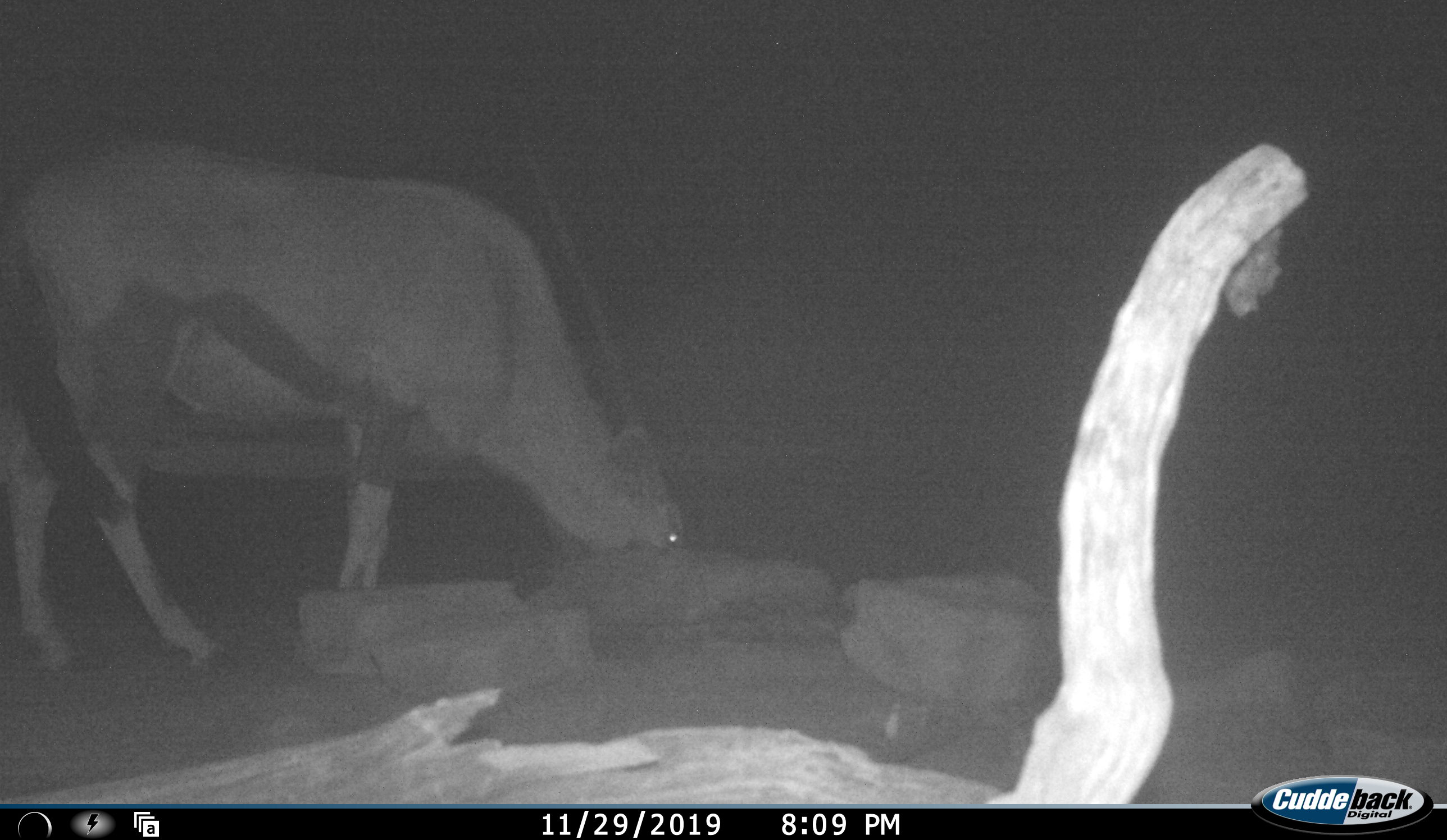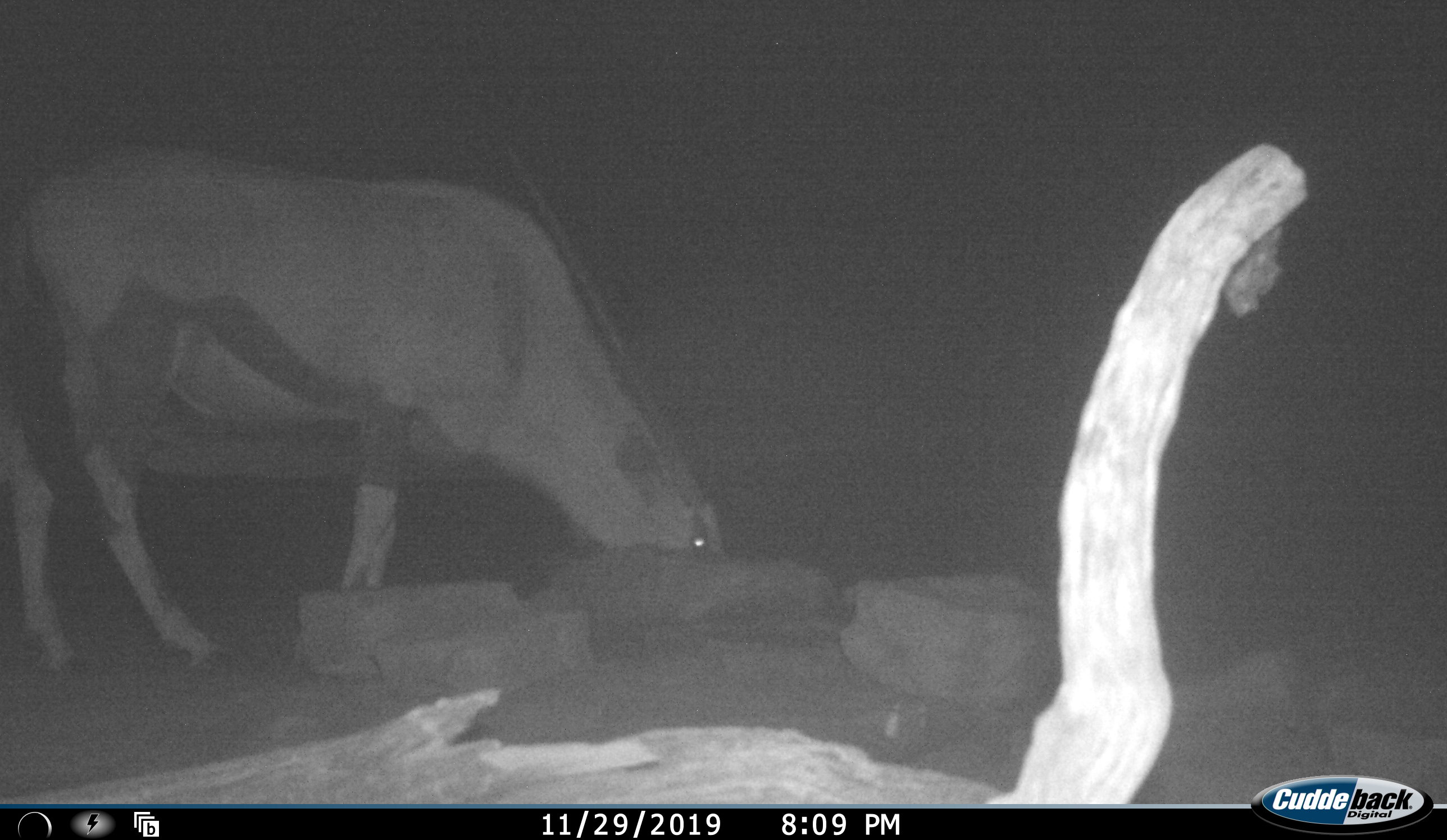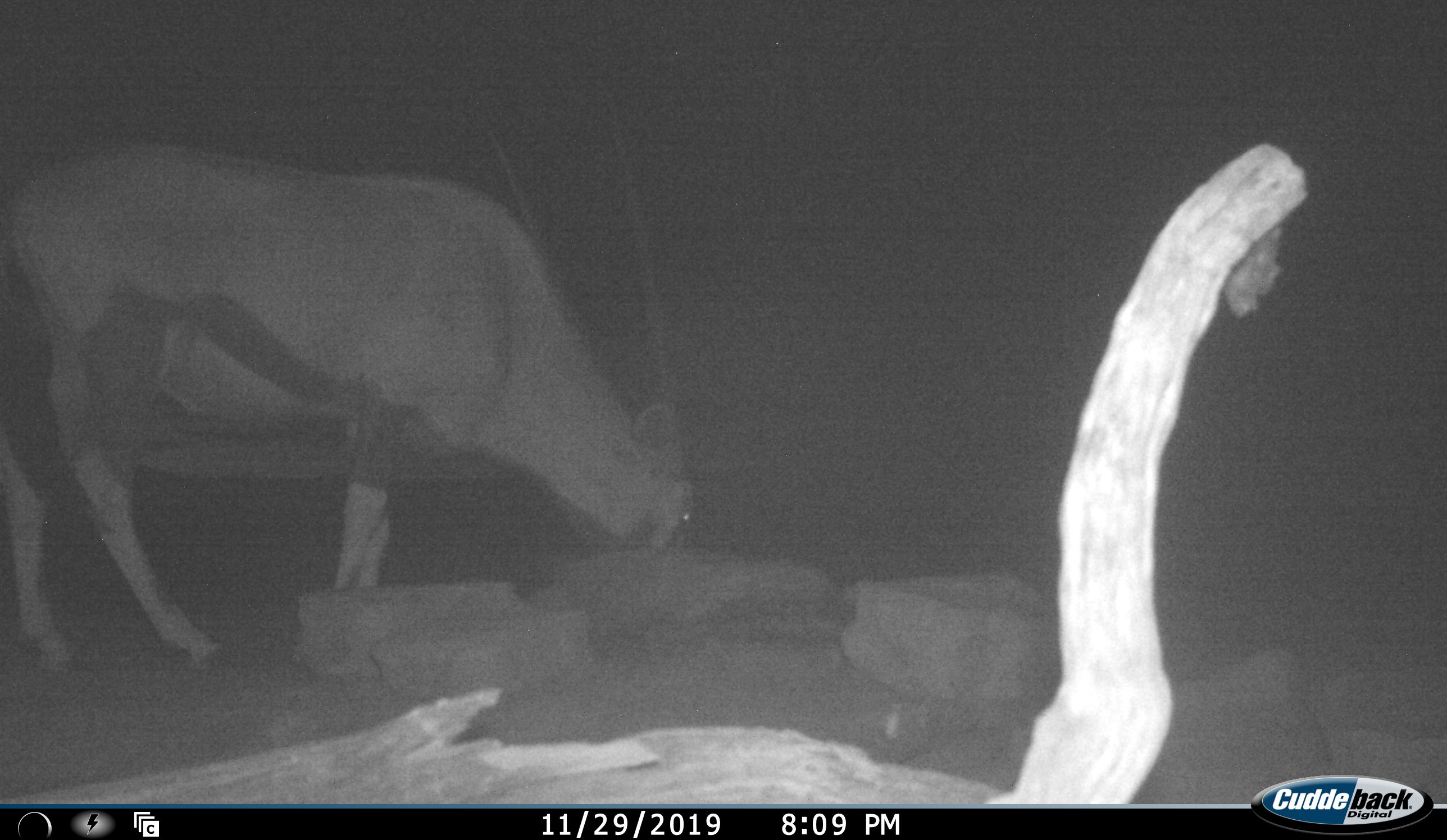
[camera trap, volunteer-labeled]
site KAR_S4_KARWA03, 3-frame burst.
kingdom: Animalia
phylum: Chordata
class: Mammalia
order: Artiodactyla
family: Bovidae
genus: Oryx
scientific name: Oryx gazella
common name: gemsbok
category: oryx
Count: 1.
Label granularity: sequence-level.